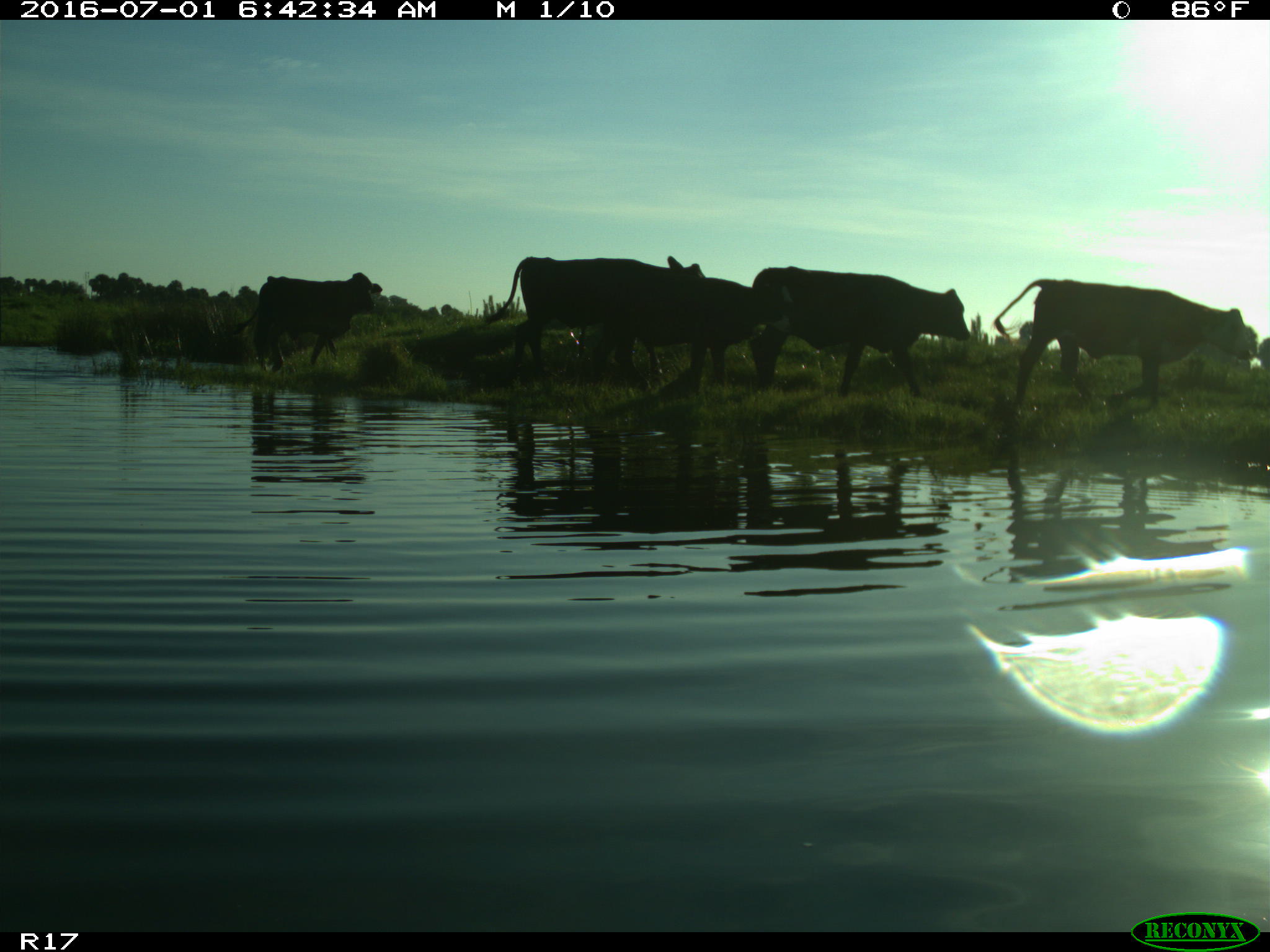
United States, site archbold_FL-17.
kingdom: Animalia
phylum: Chordata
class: Mammalia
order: Artiodactyla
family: Bovidae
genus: Bos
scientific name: Bos taurus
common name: domestic cow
Bos taurus (domestic cow).